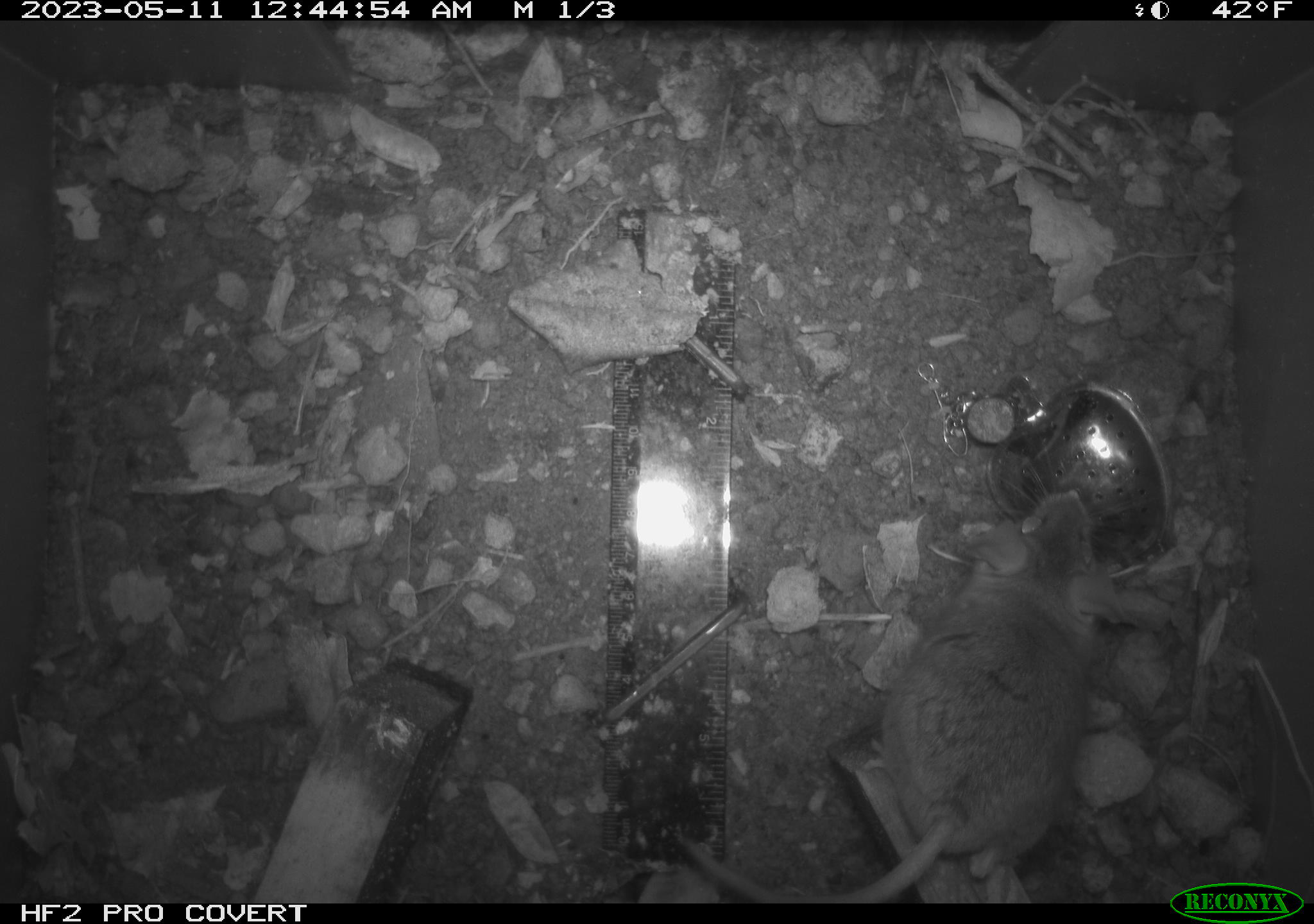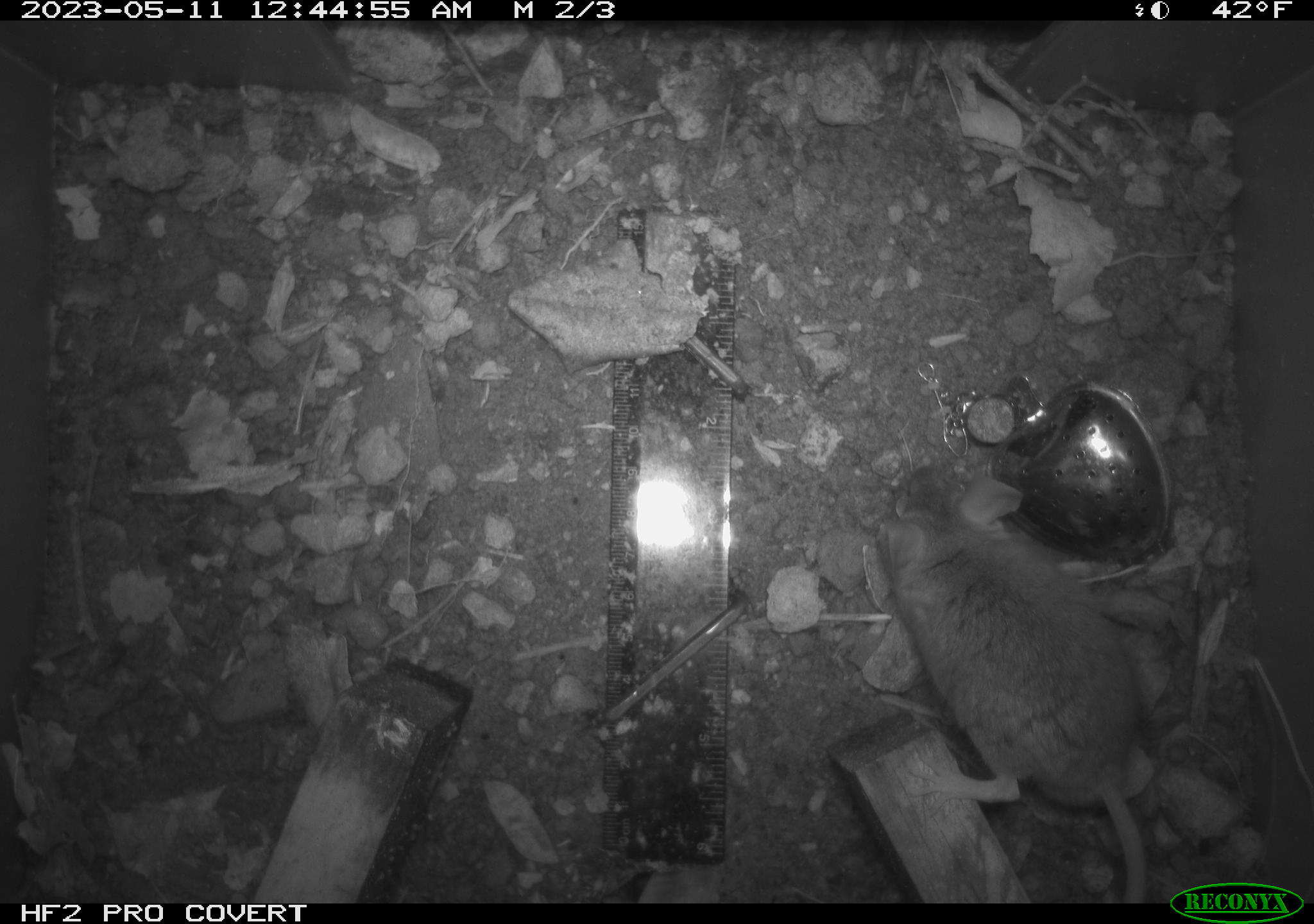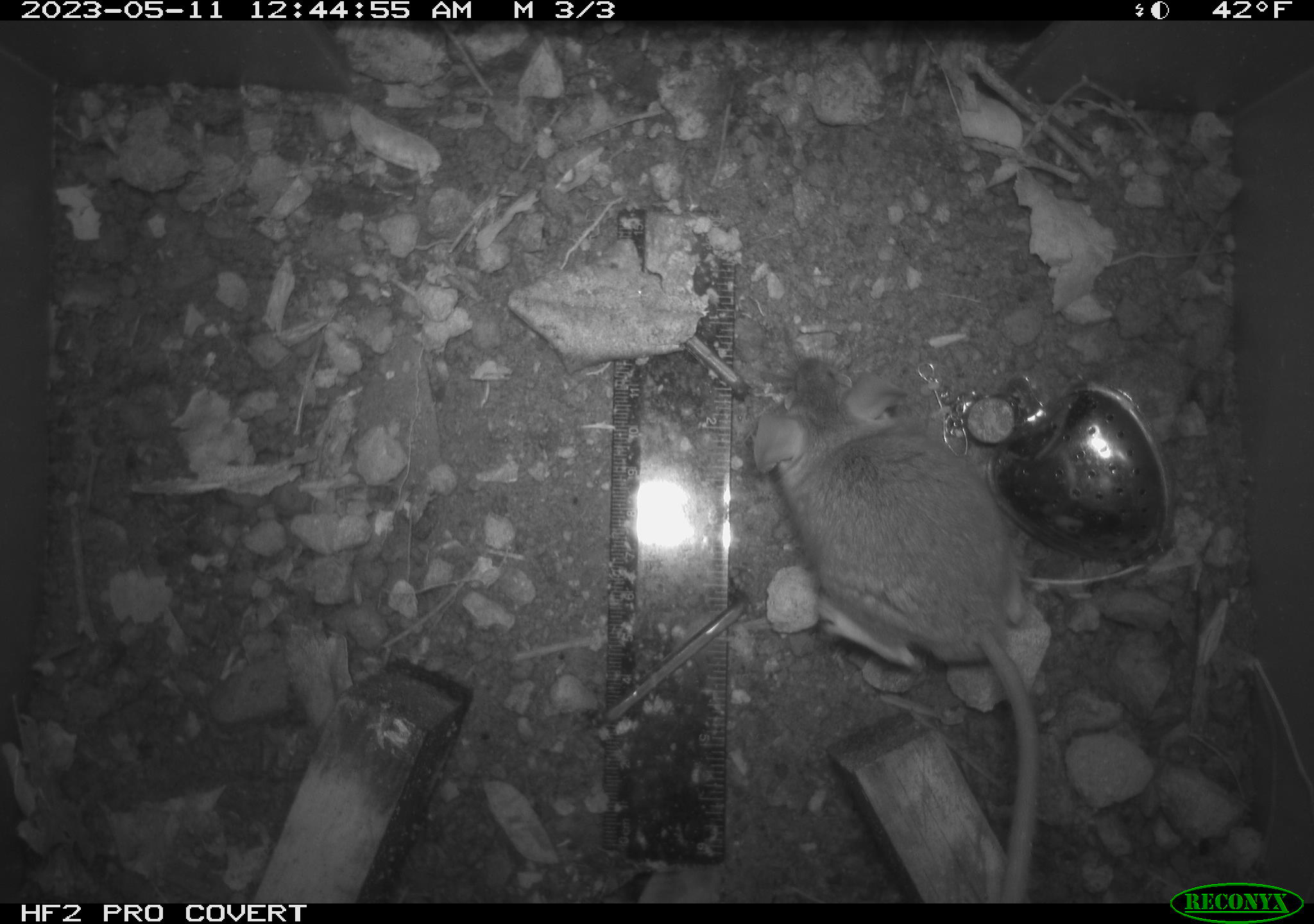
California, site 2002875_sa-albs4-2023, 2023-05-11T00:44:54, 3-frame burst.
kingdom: Animalia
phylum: Chordata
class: Mammalia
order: Rodentia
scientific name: Rodentia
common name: mouse species